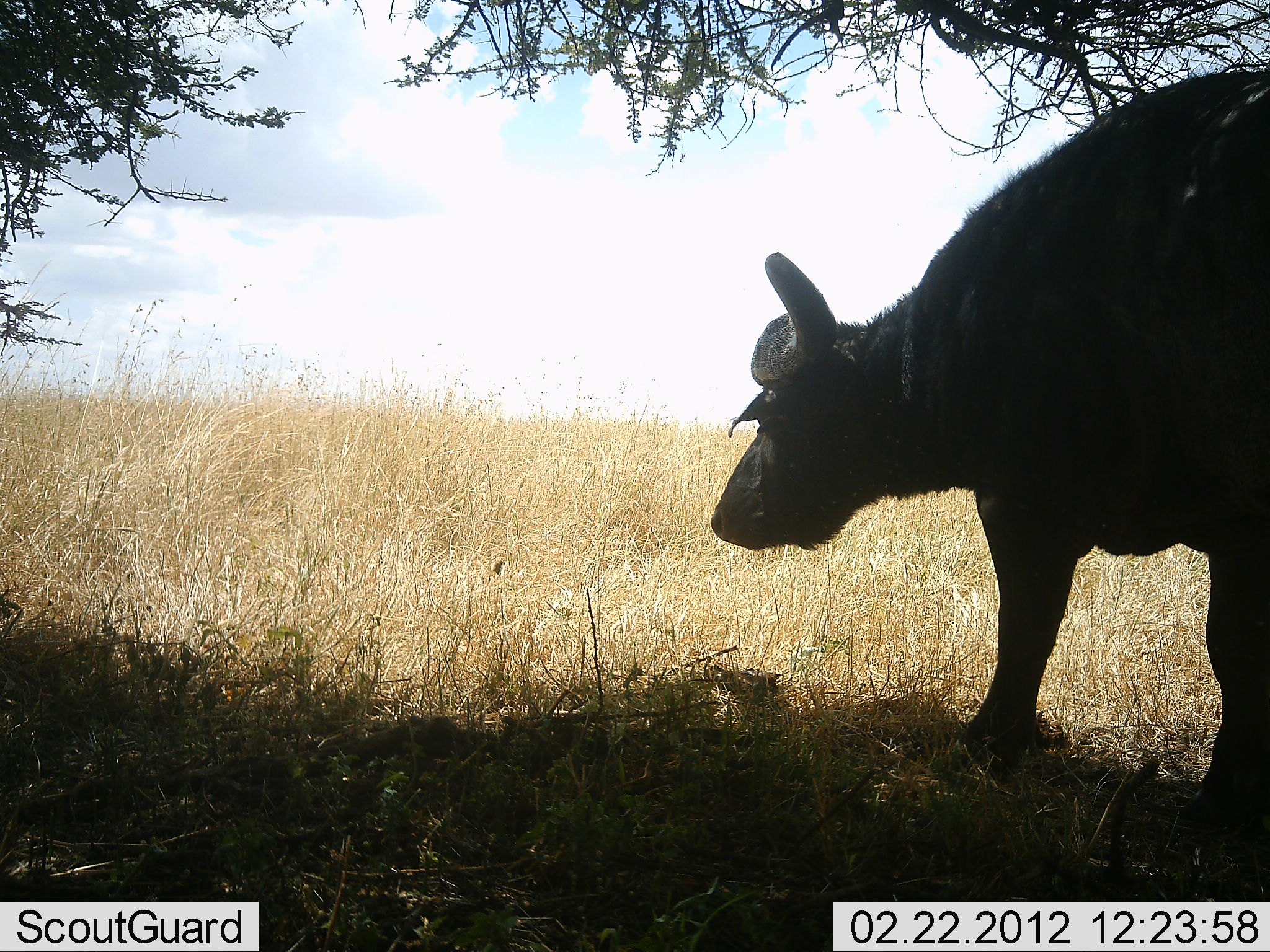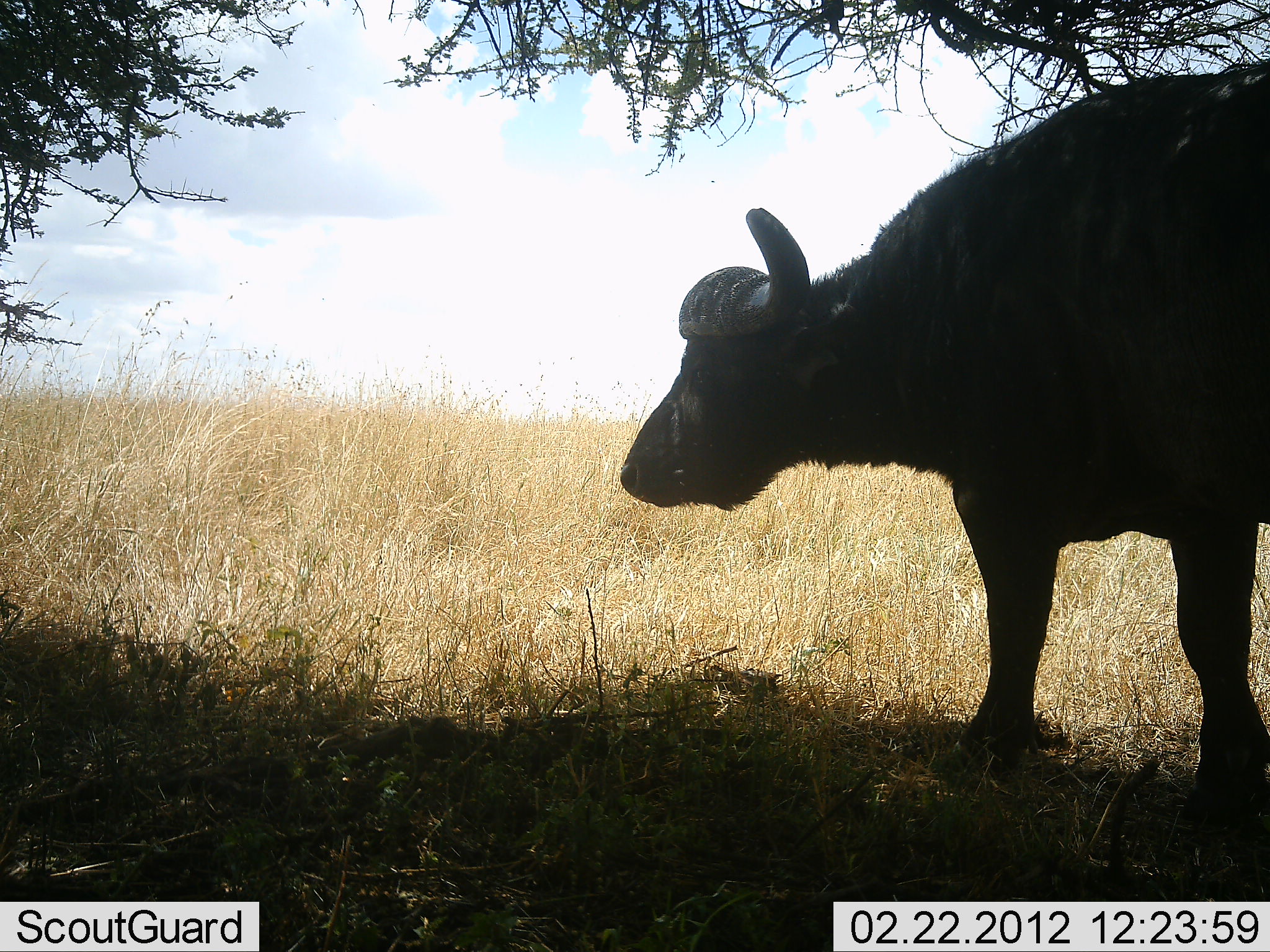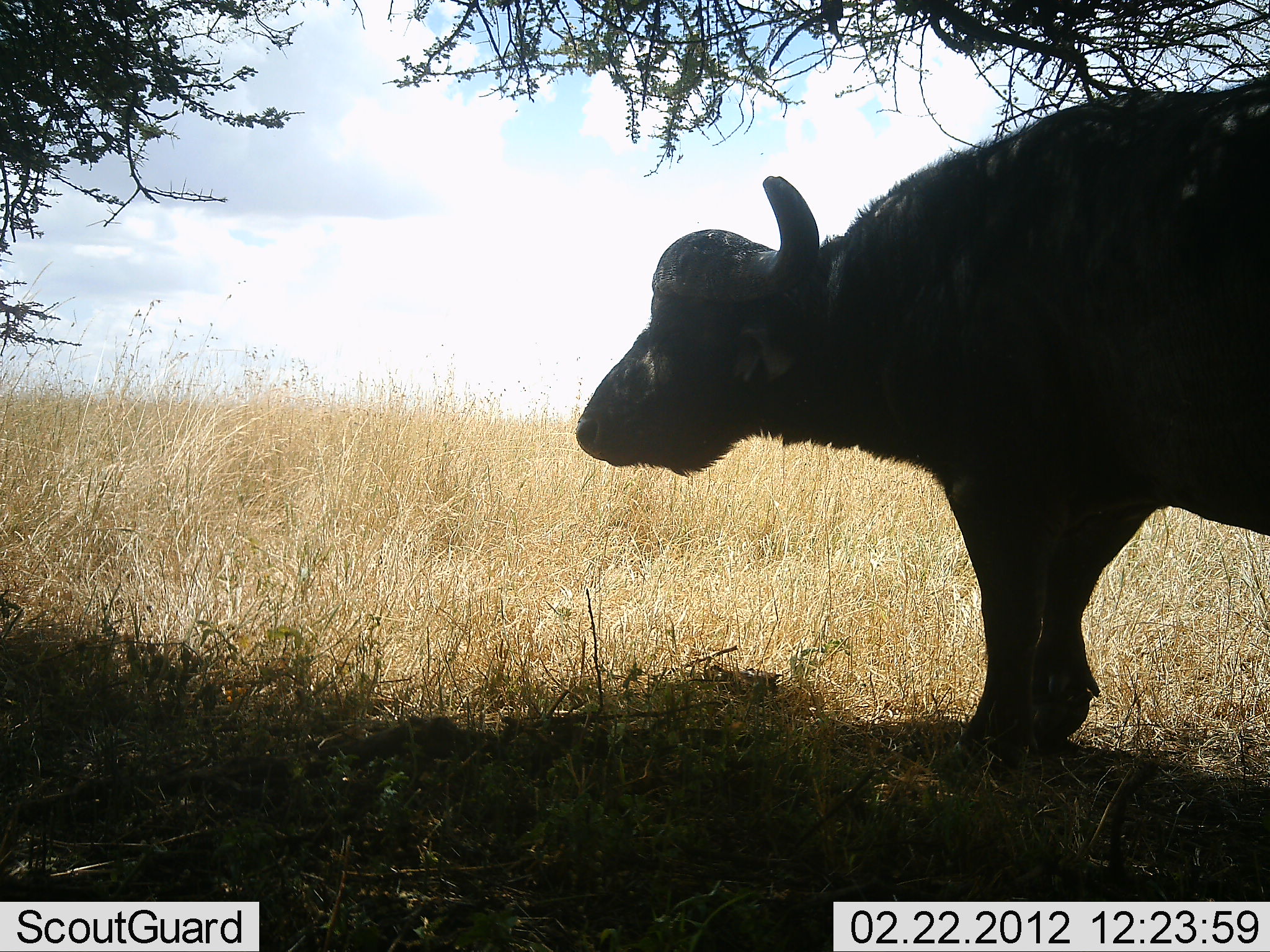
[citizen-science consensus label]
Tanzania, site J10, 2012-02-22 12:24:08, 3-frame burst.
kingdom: Animalia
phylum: Chordata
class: Mammalia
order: Artiodactyla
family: Bovidae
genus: Syncerus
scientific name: Syncerus caffer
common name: cape buffalo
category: buffalo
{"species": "buffalo (cape buffalo) (Syncerus caffer)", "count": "1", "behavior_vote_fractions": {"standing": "70%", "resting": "0%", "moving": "30%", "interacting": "0%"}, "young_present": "0%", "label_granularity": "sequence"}